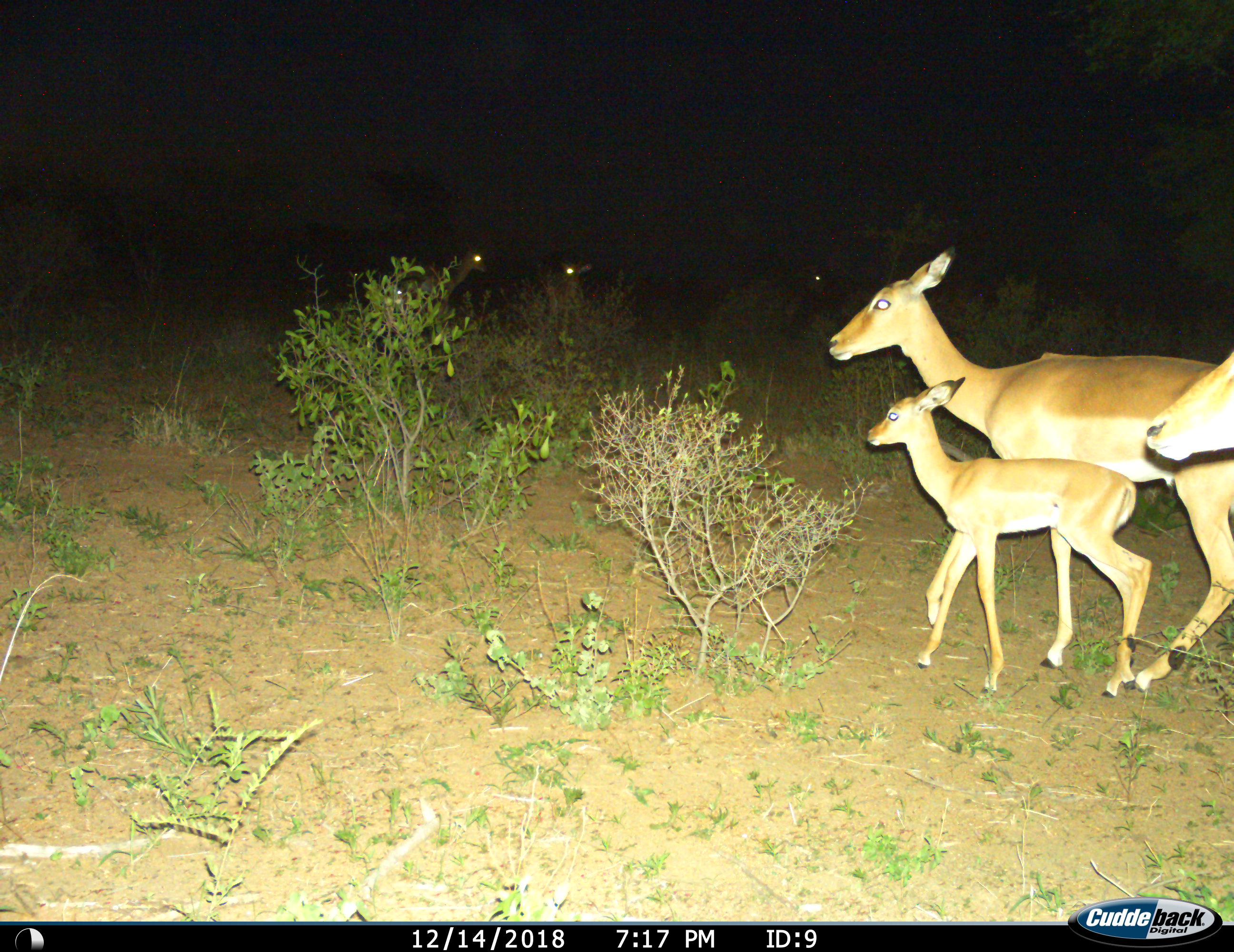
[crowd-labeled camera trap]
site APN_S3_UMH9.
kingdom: Animalia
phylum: Chordata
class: Mammalia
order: Artiodactyla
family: Bovidae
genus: Aepyceros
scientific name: Aepyceros melampus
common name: impala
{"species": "impala (Aepyceros melampus)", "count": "6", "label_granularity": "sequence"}